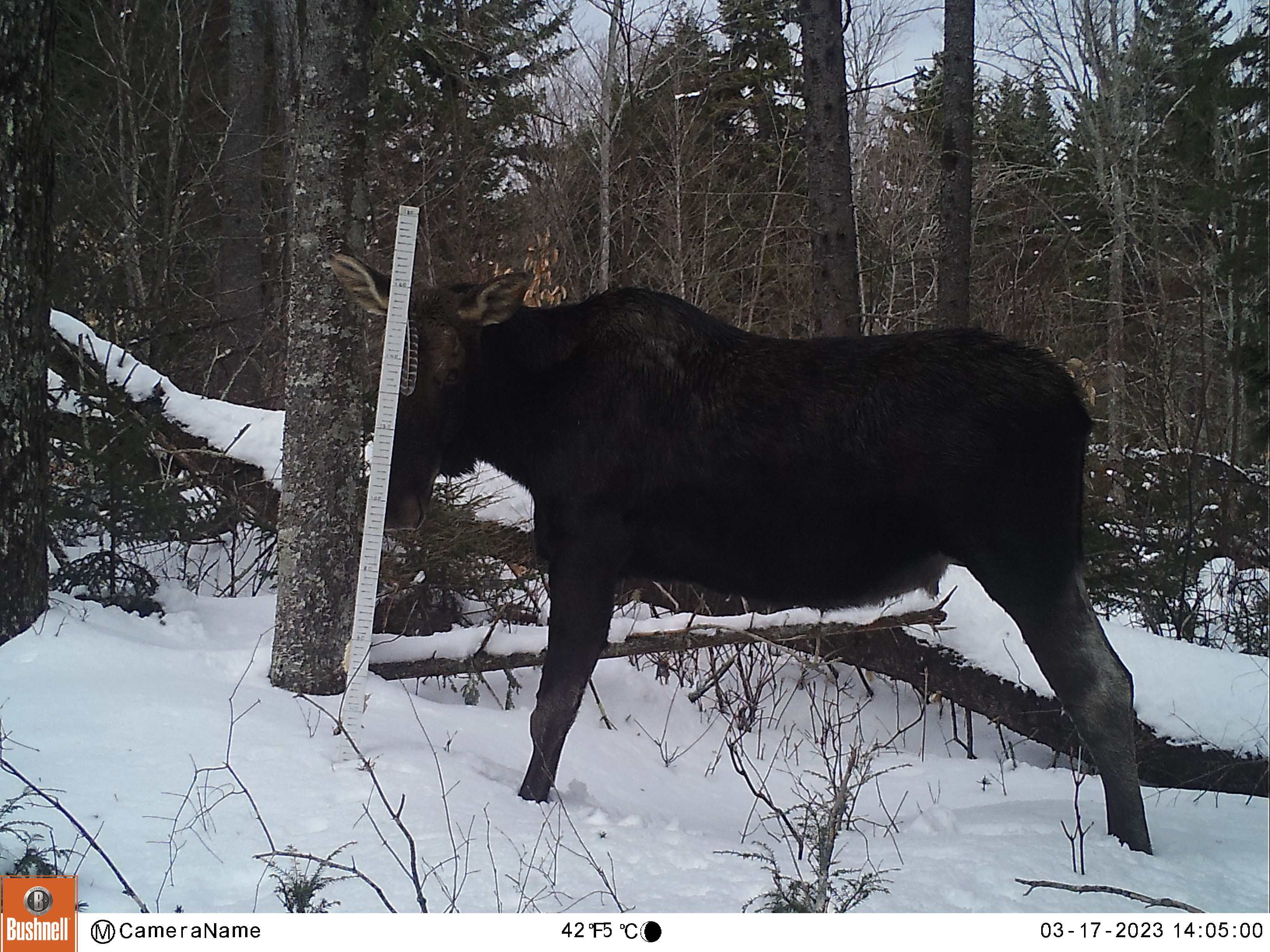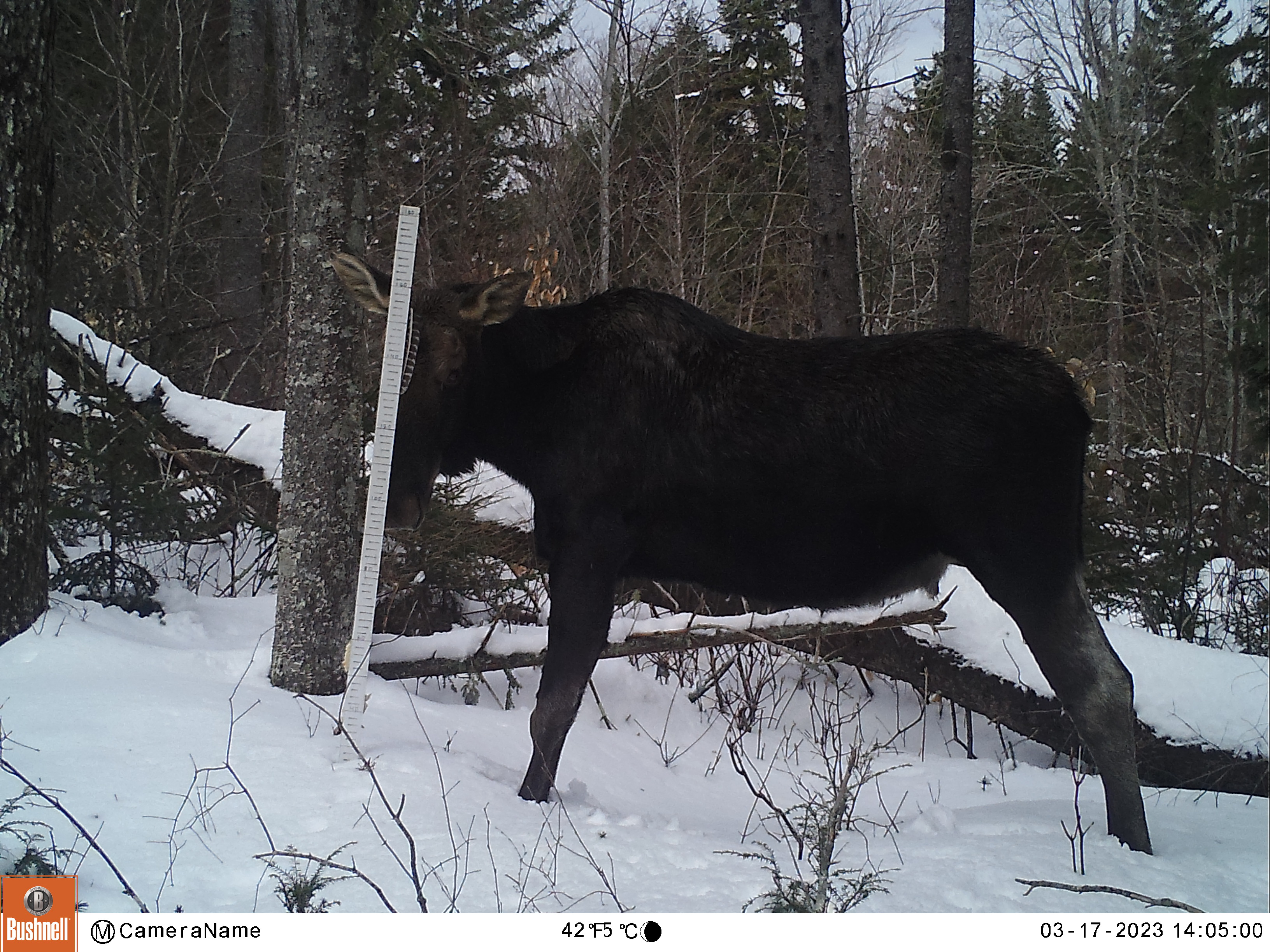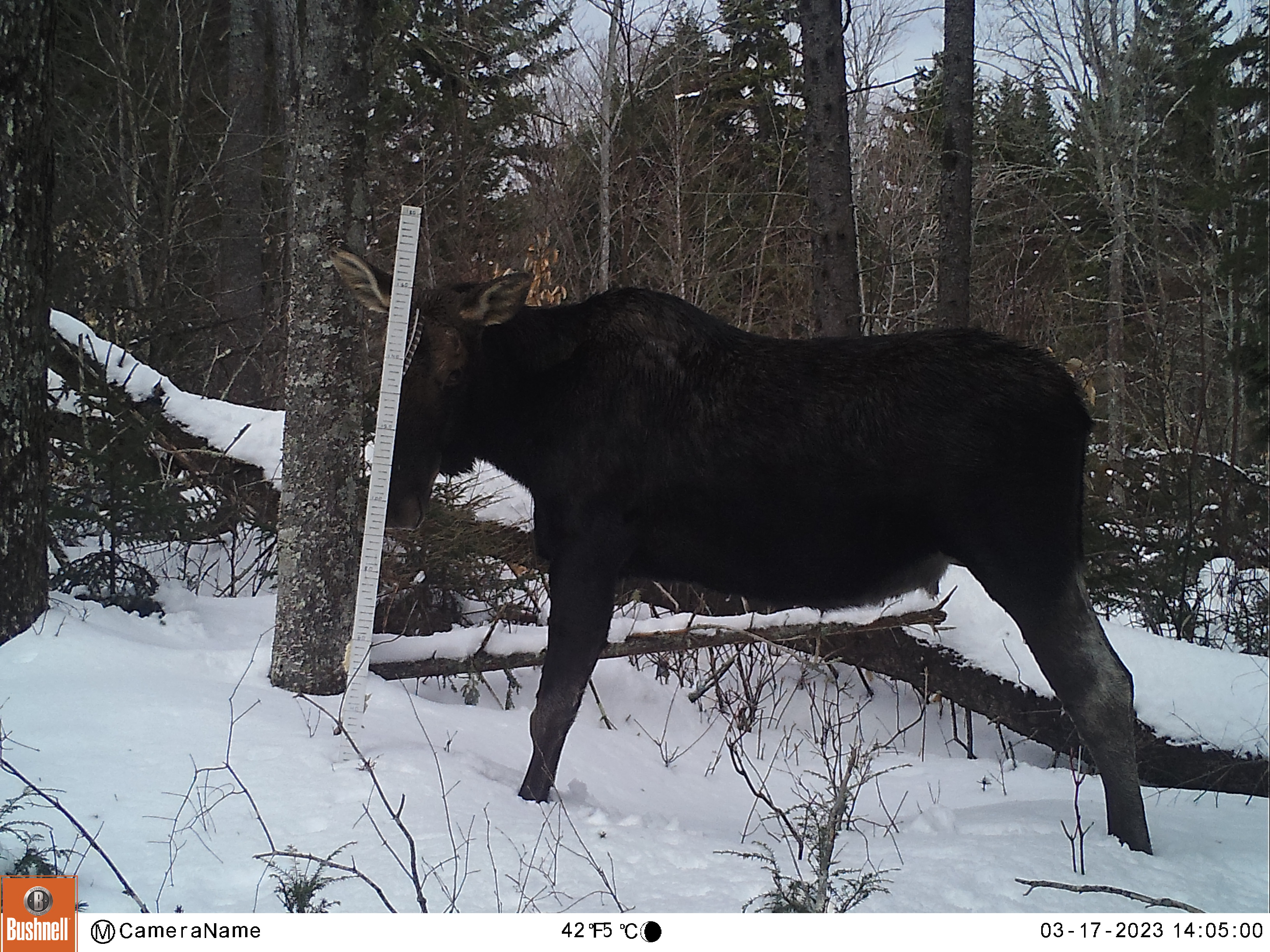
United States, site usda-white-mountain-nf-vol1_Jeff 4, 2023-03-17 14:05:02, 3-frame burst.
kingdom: Animalia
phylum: Chordata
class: Mammalia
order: Artiodactyla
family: Cervidae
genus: Alces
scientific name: Alces alces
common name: moose